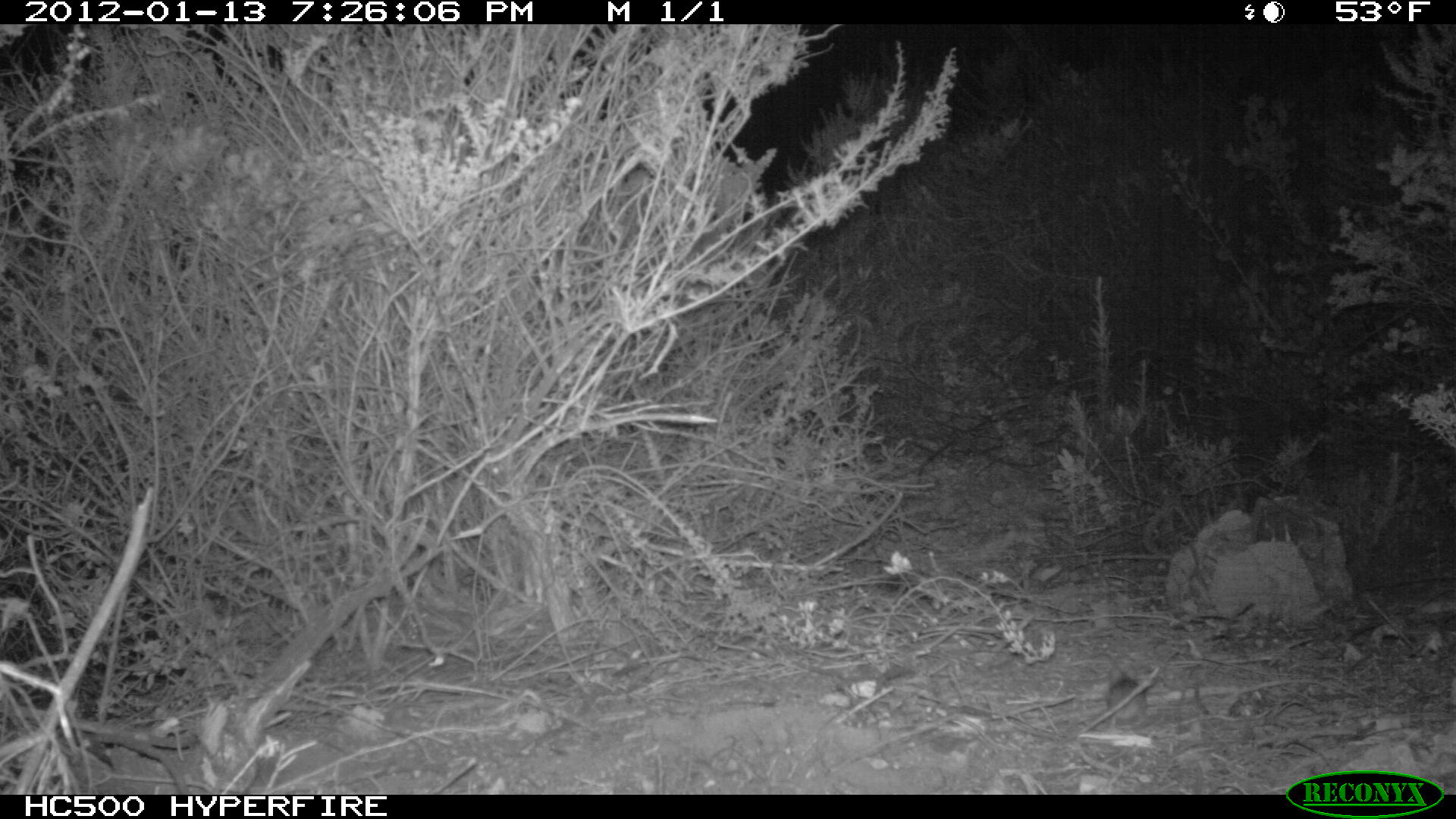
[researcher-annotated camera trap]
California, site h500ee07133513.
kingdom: Animalia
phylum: Chordata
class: Mammalia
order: Rodentia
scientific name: Rodentia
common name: rodent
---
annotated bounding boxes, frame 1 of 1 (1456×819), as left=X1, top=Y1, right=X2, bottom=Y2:
rodent: left=1106, top=675, right=1147, bottom=733